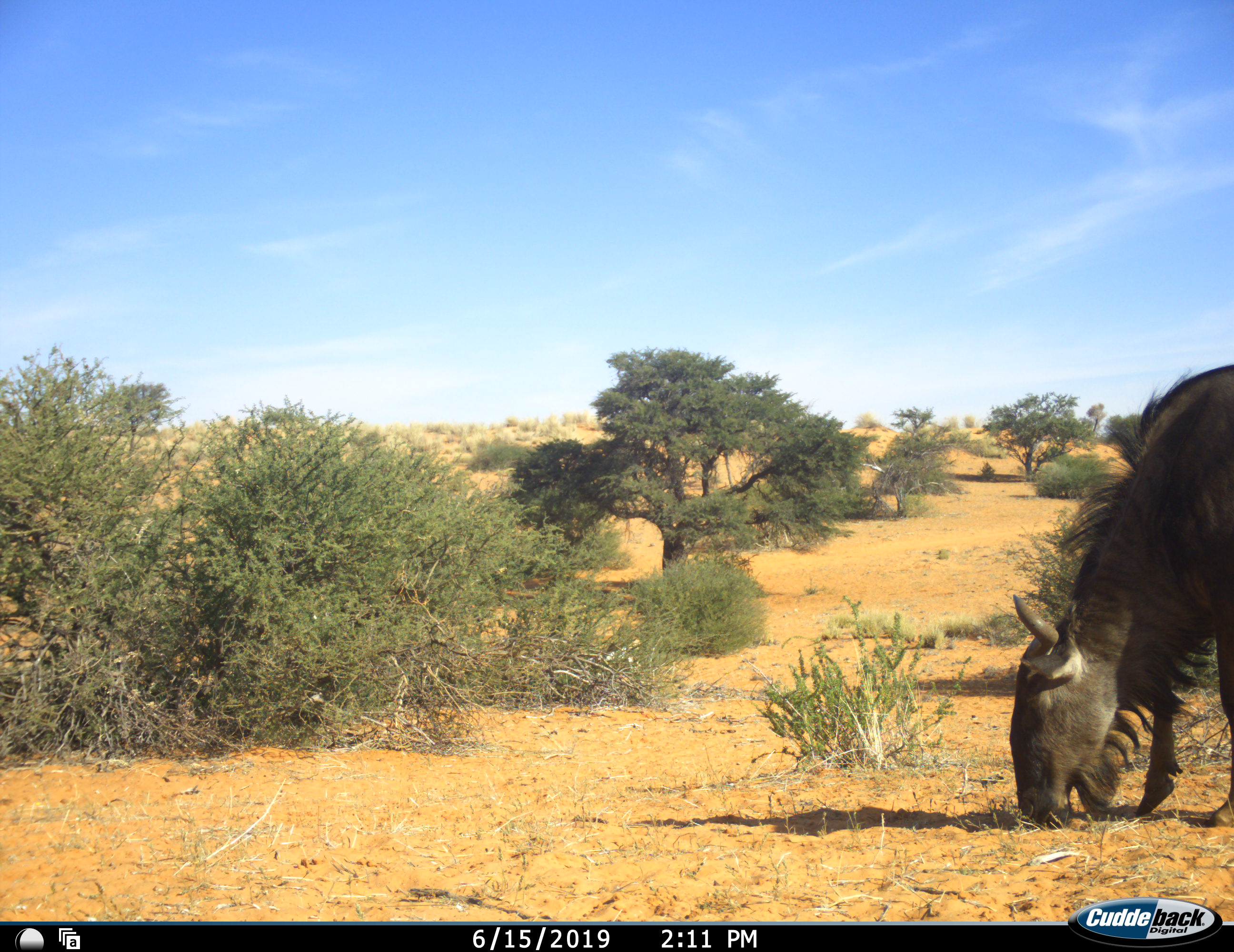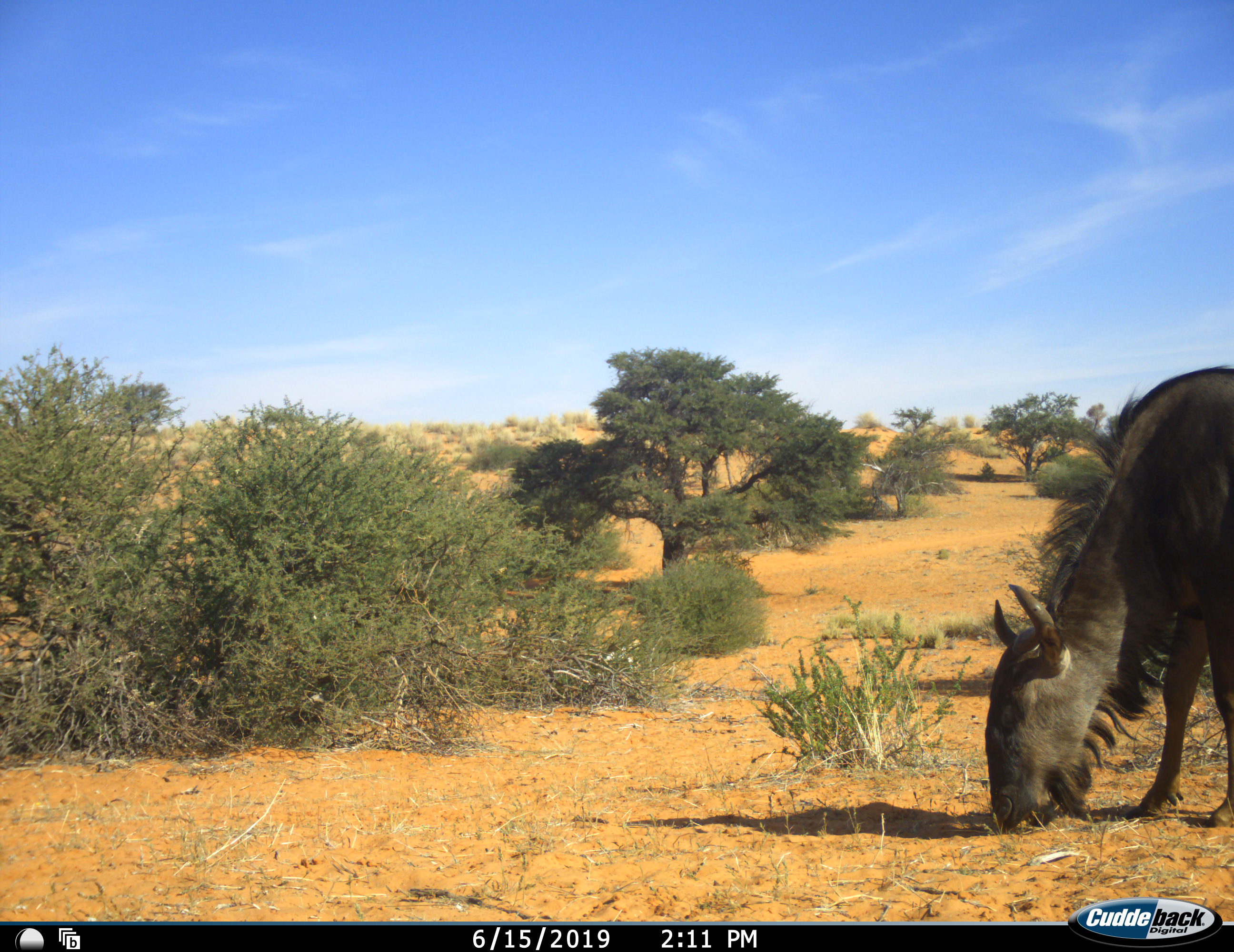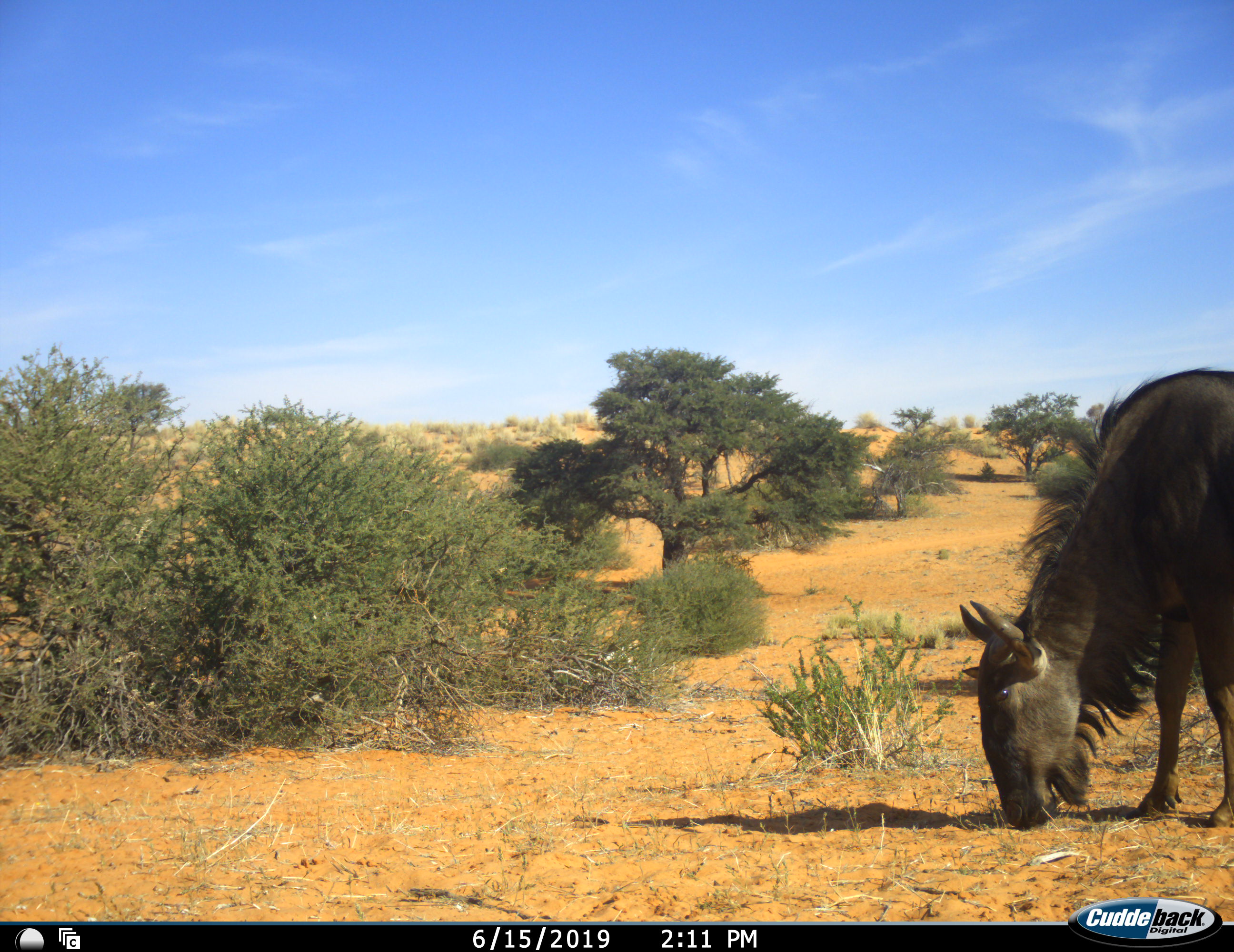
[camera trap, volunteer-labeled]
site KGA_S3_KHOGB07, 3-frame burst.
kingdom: Animalia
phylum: Chordata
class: Mammalia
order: Artiodactyla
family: Bovidae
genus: Connochaetes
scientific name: Connochaetes taurinus taurinus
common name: blue wildebeest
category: wildebeestblue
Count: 1.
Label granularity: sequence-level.